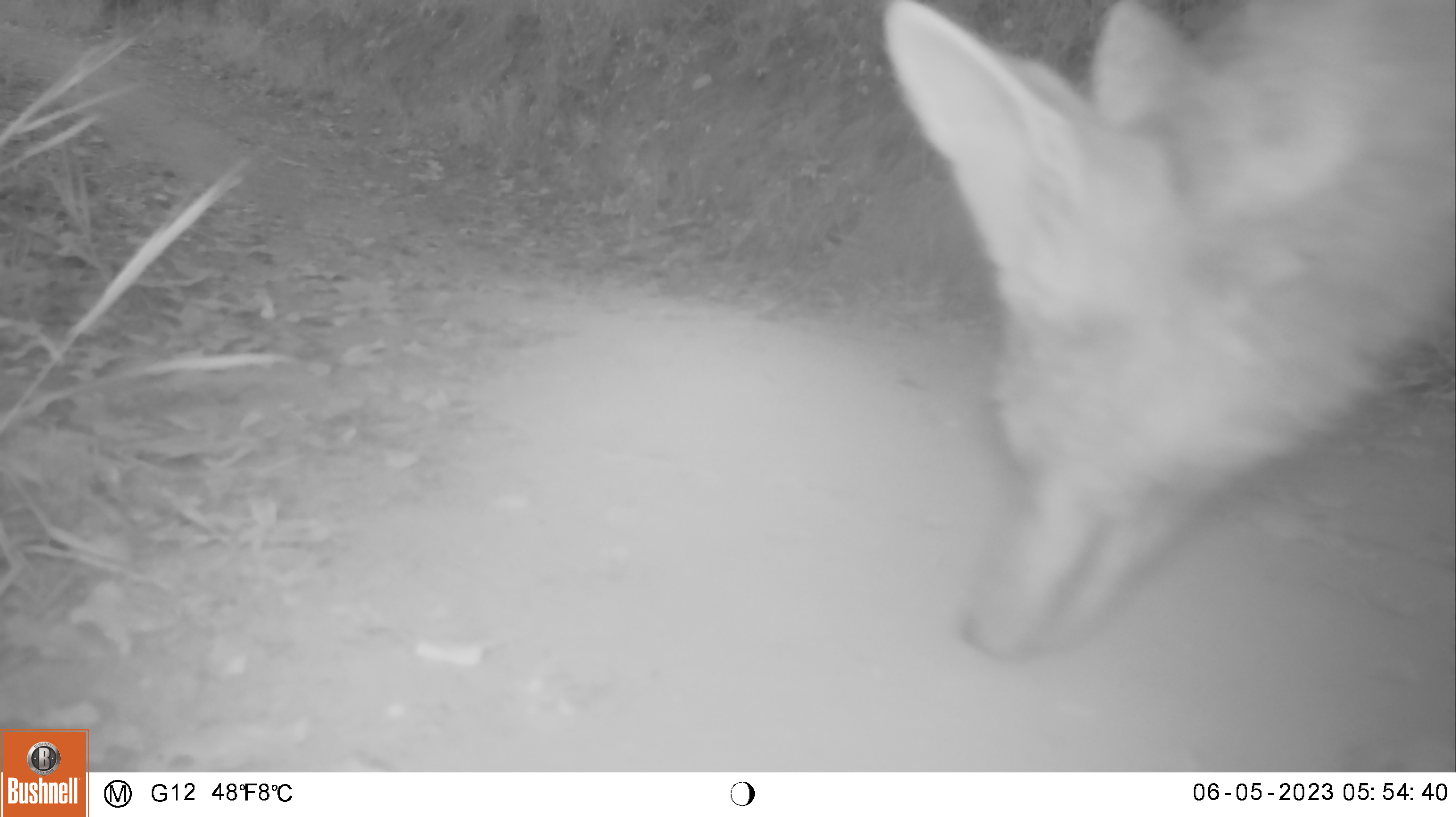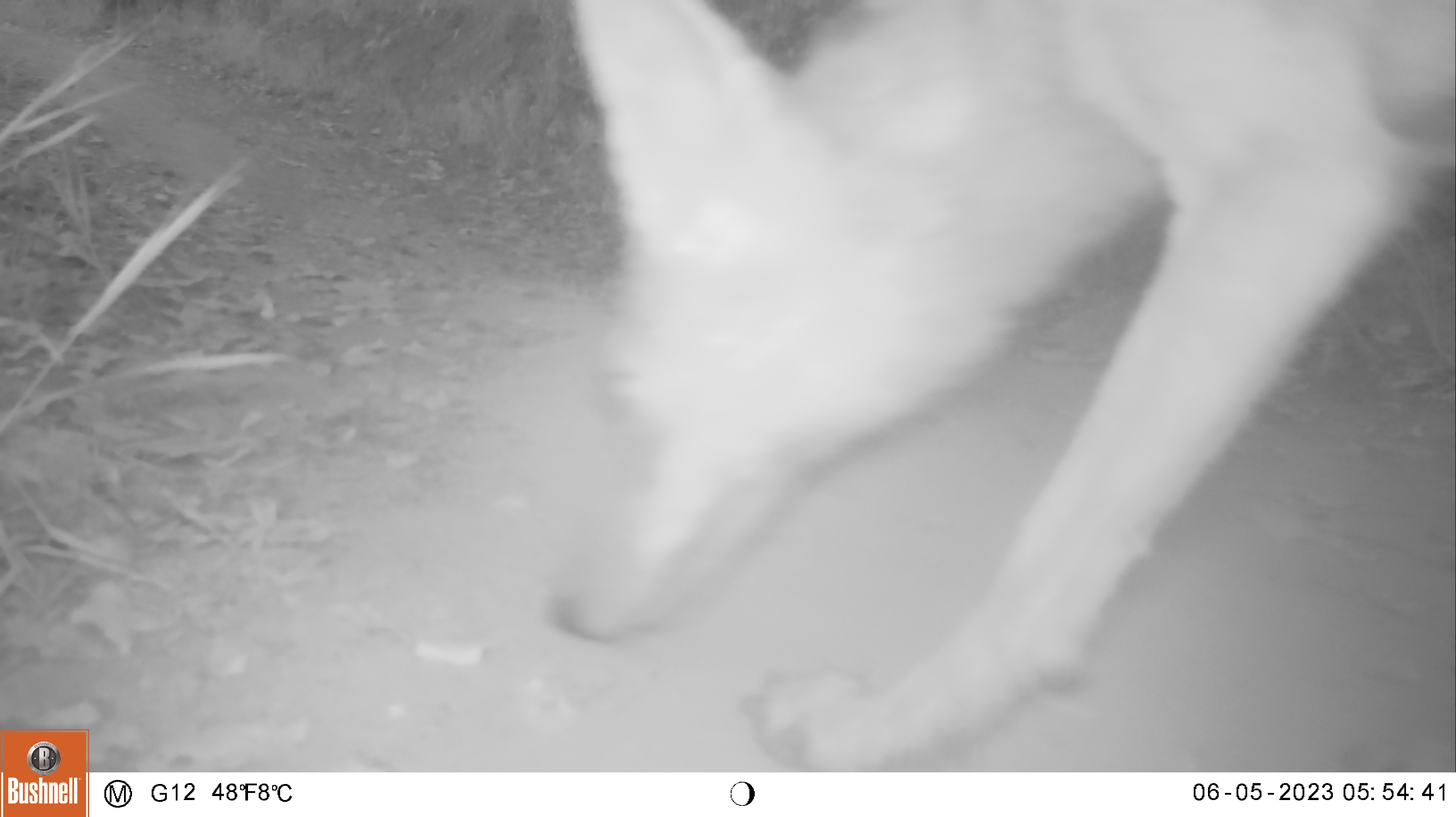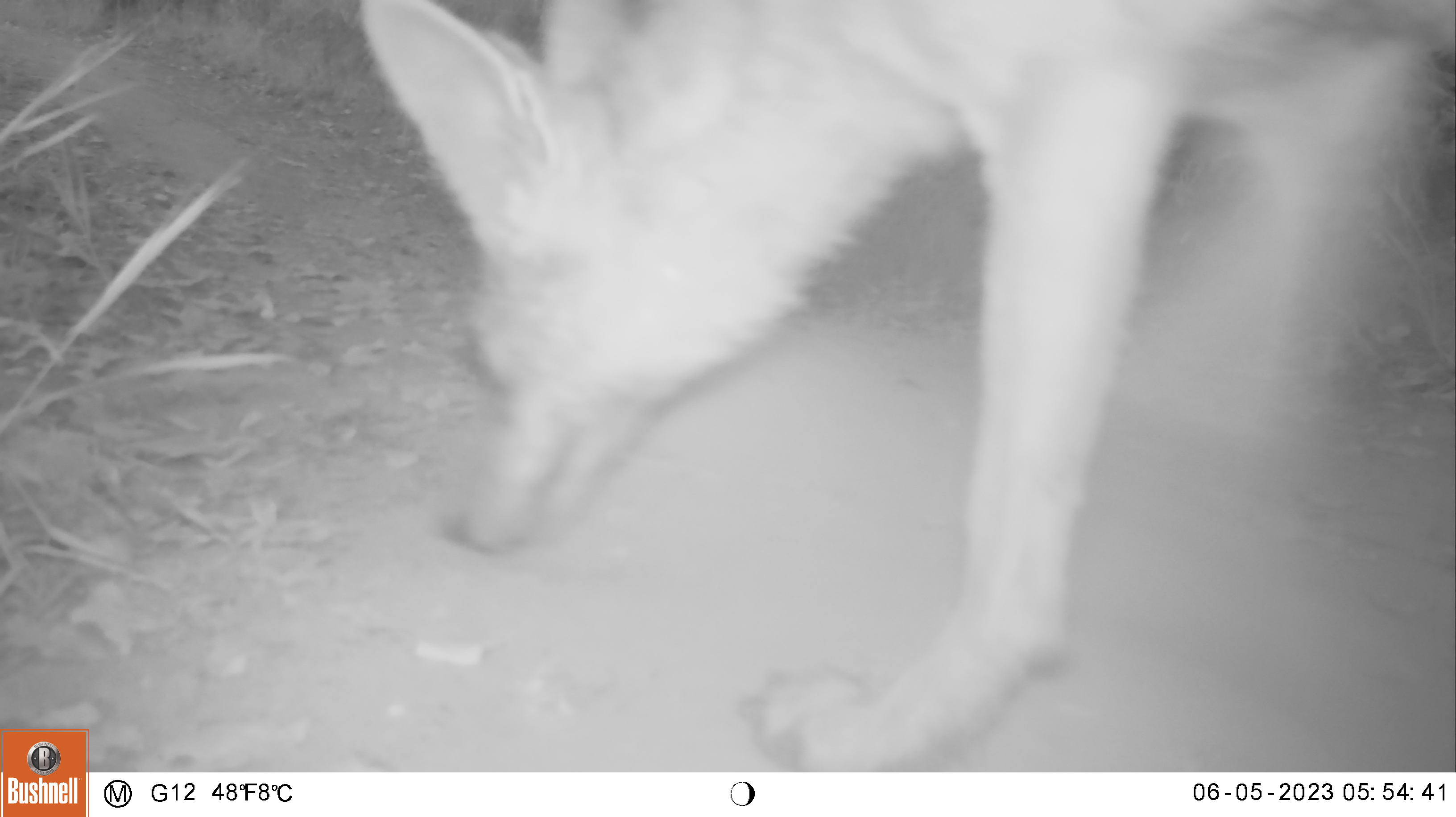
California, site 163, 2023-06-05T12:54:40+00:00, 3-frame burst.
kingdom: Animalia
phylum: Chordata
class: Mammalia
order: Carnivora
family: Canidae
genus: Canis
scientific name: Canis latrans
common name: coyote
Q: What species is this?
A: Coyote (Canis latrans).